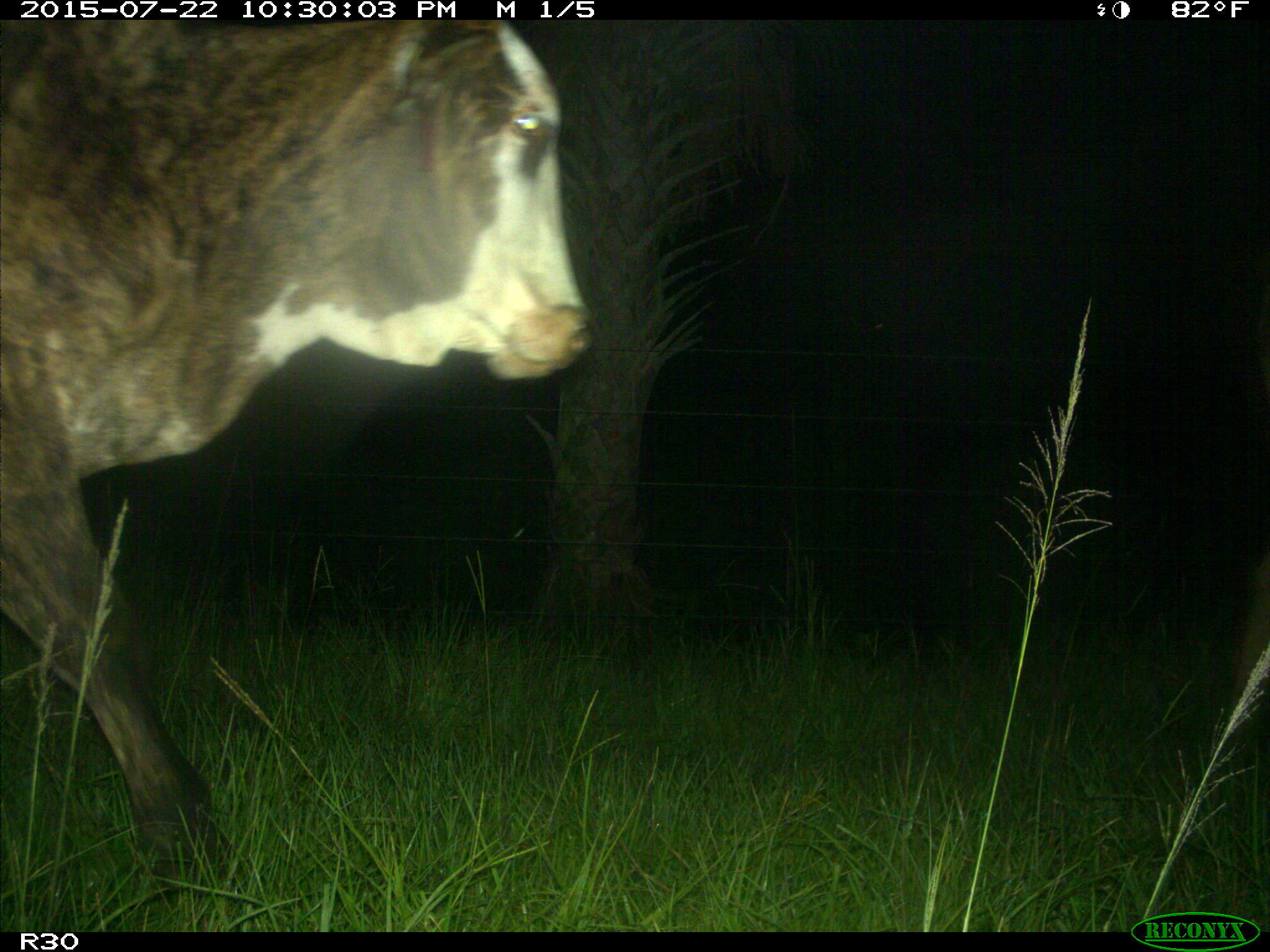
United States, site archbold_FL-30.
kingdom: Animalia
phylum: Chordata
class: Mammalia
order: Artiodactyla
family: Bovidae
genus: Bos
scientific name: Bos taurus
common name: domestic cow